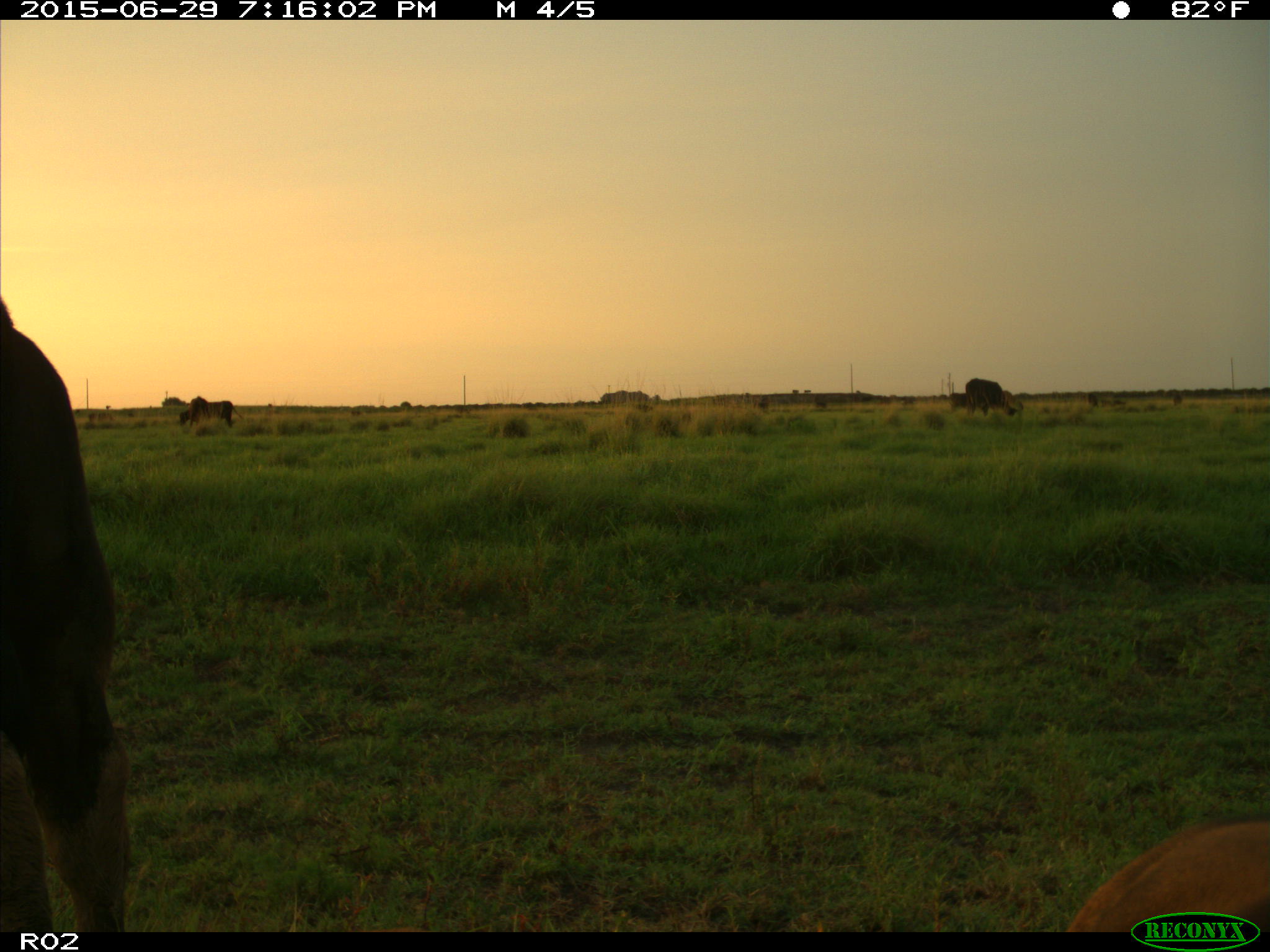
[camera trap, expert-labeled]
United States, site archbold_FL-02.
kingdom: Animalia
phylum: Chordata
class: Mammalia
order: Artiodactyla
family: Bovidae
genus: Bos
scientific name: Bos taurus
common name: domestic cow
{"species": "Bos taurus (domestic cow)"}